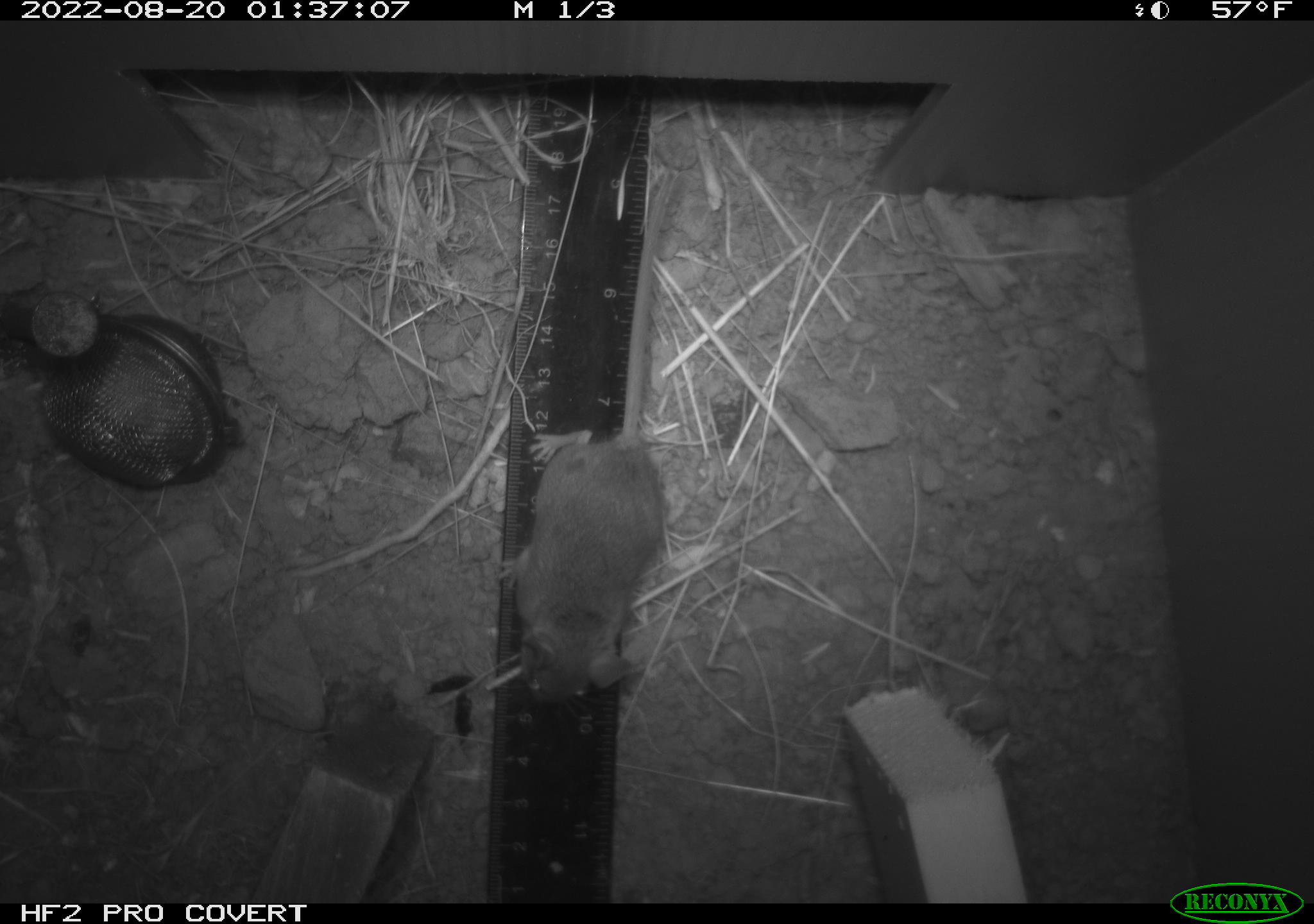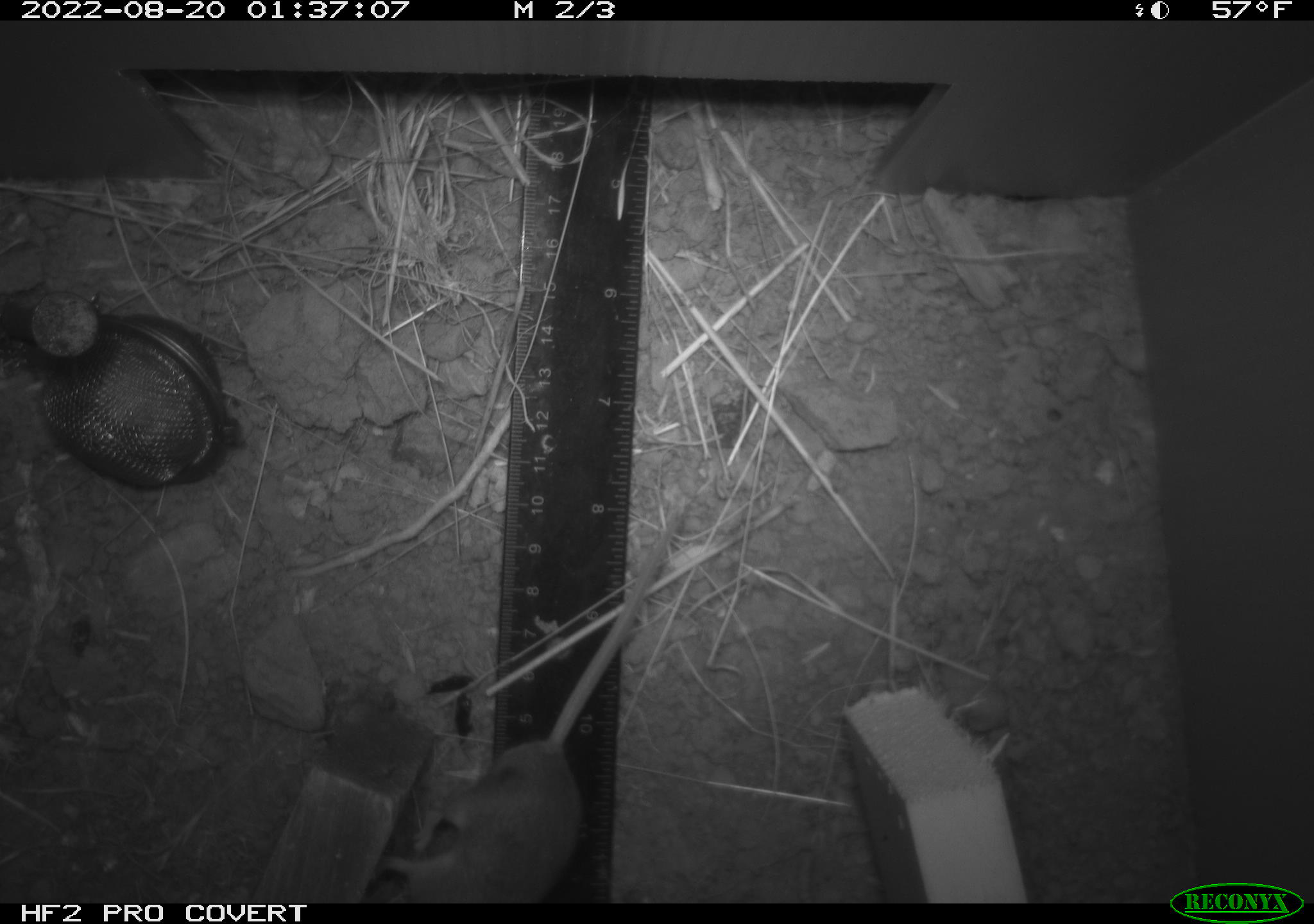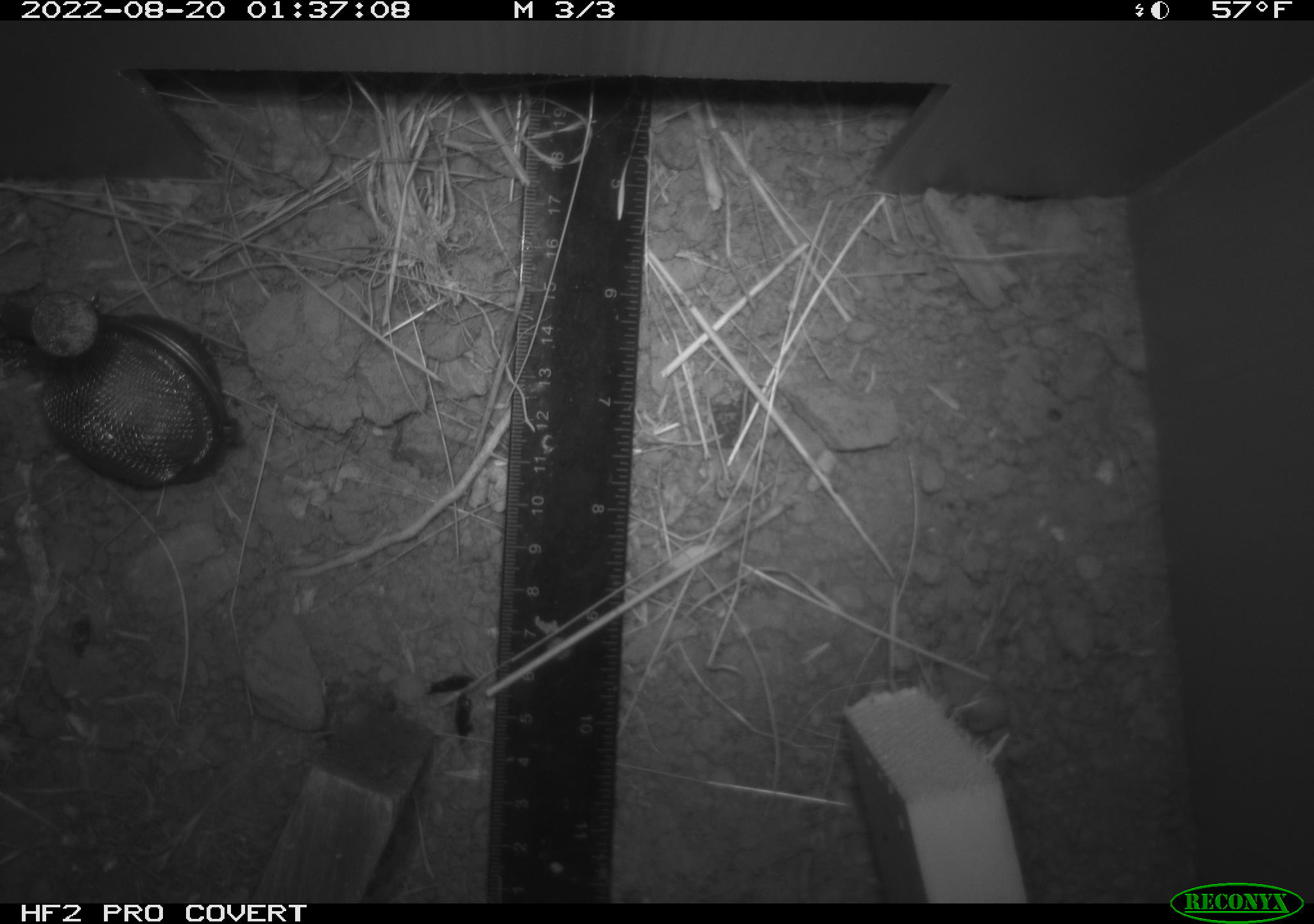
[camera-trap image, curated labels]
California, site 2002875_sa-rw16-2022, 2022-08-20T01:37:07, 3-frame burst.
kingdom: Animalia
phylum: Chordata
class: Mammalia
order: Rodentia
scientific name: Rodentia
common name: mouse species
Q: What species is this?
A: Mouse species (Rodentia).